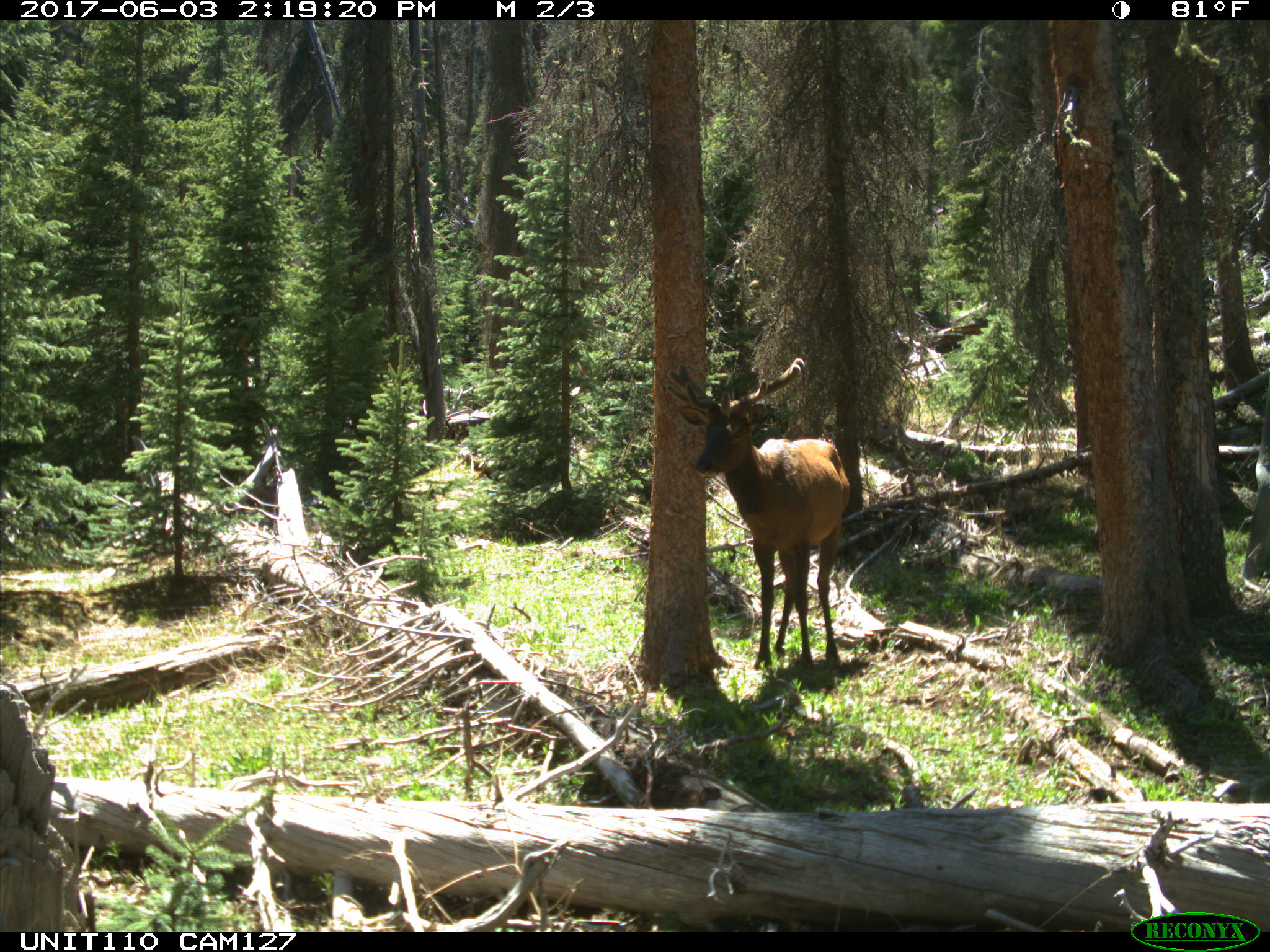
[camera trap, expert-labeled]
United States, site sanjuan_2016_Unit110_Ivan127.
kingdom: Animalia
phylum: Chordata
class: Mammalia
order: Artiodactyla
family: Cervidae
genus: Cervus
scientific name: Cervus elaphus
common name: red deer